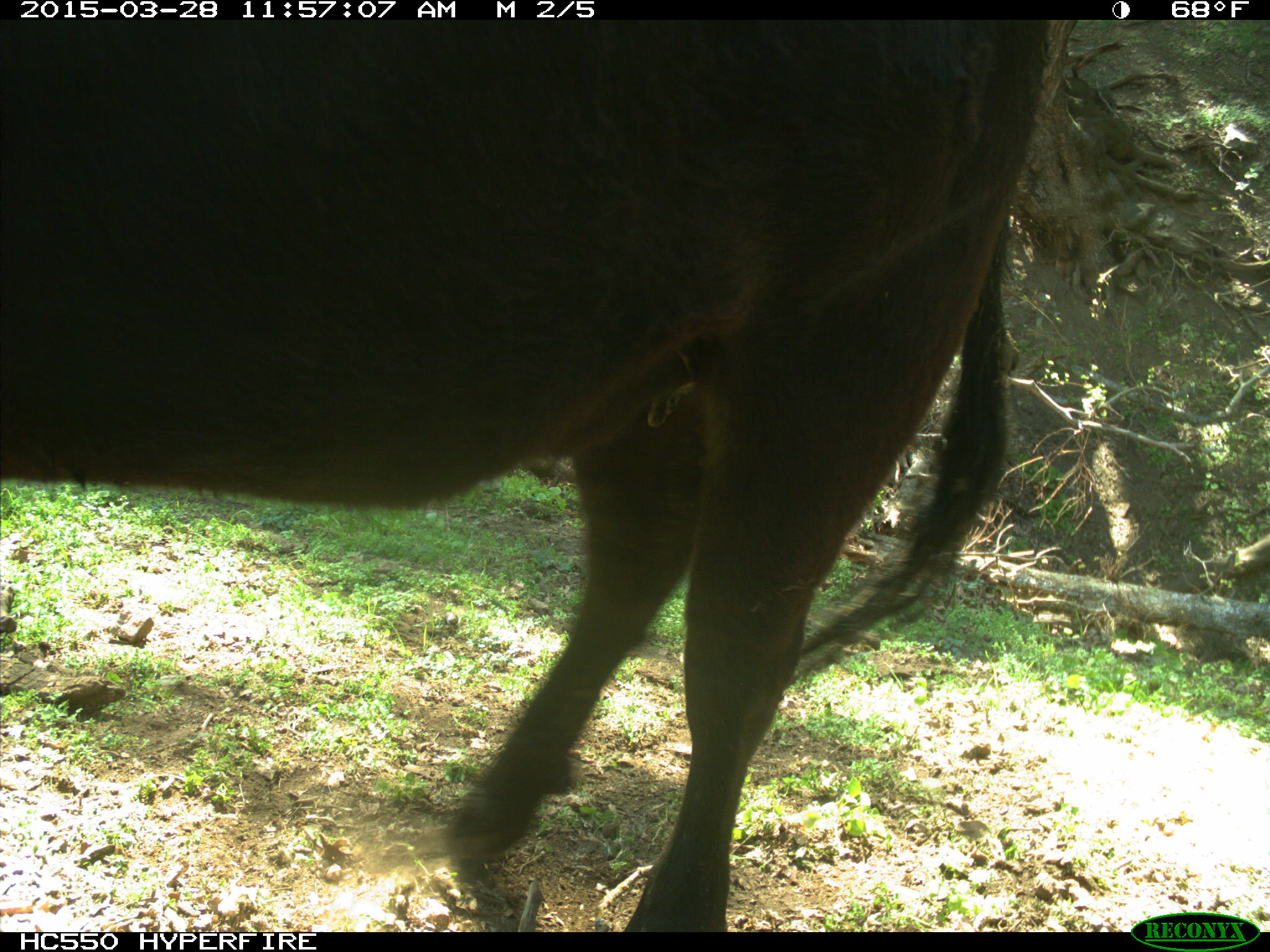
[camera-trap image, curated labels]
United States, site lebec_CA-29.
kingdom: Animalia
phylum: Chordata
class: Mammalia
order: Artiodactyla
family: Bovidae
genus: Bos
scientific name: Bos taurus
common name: domestic cow